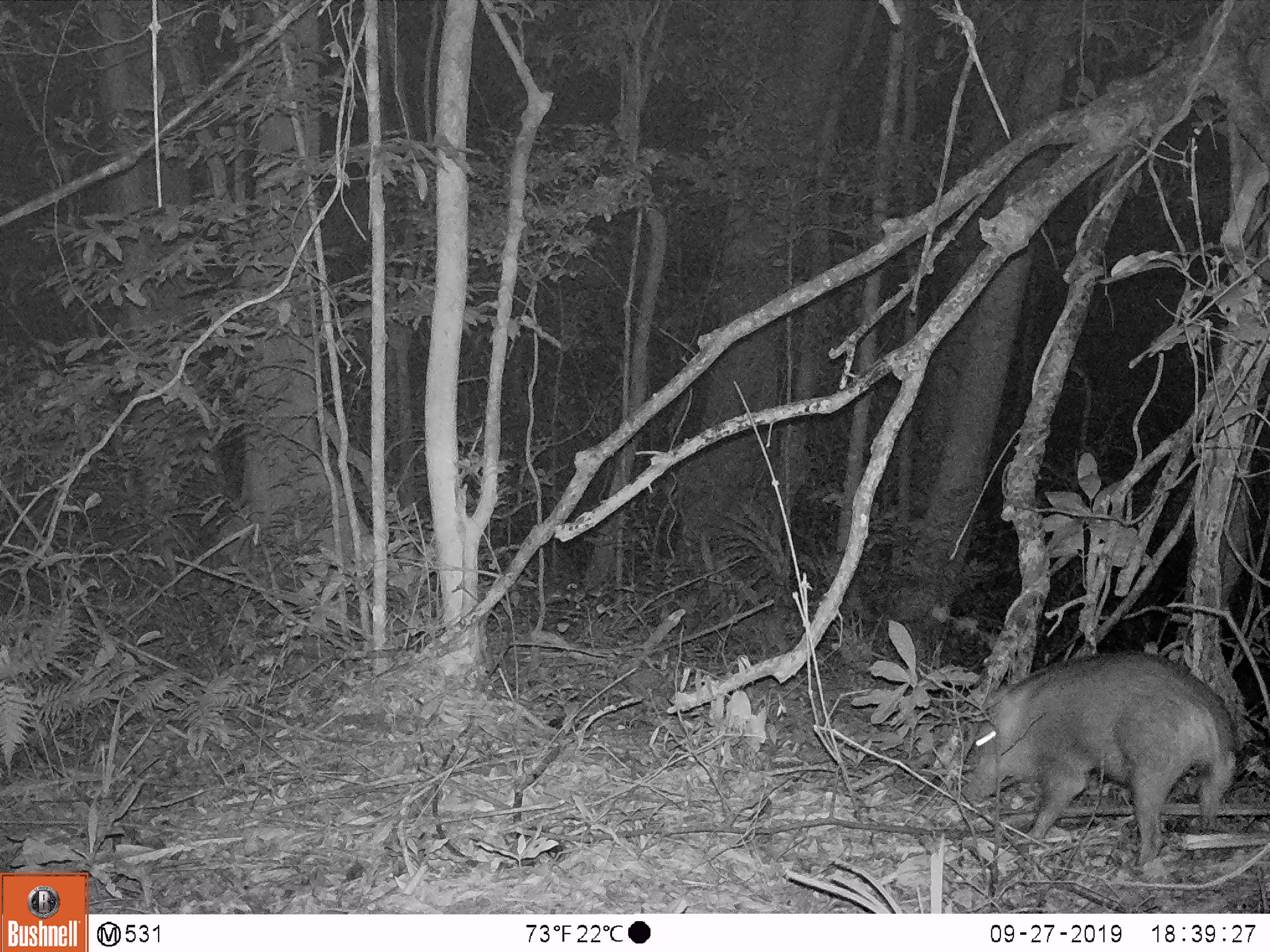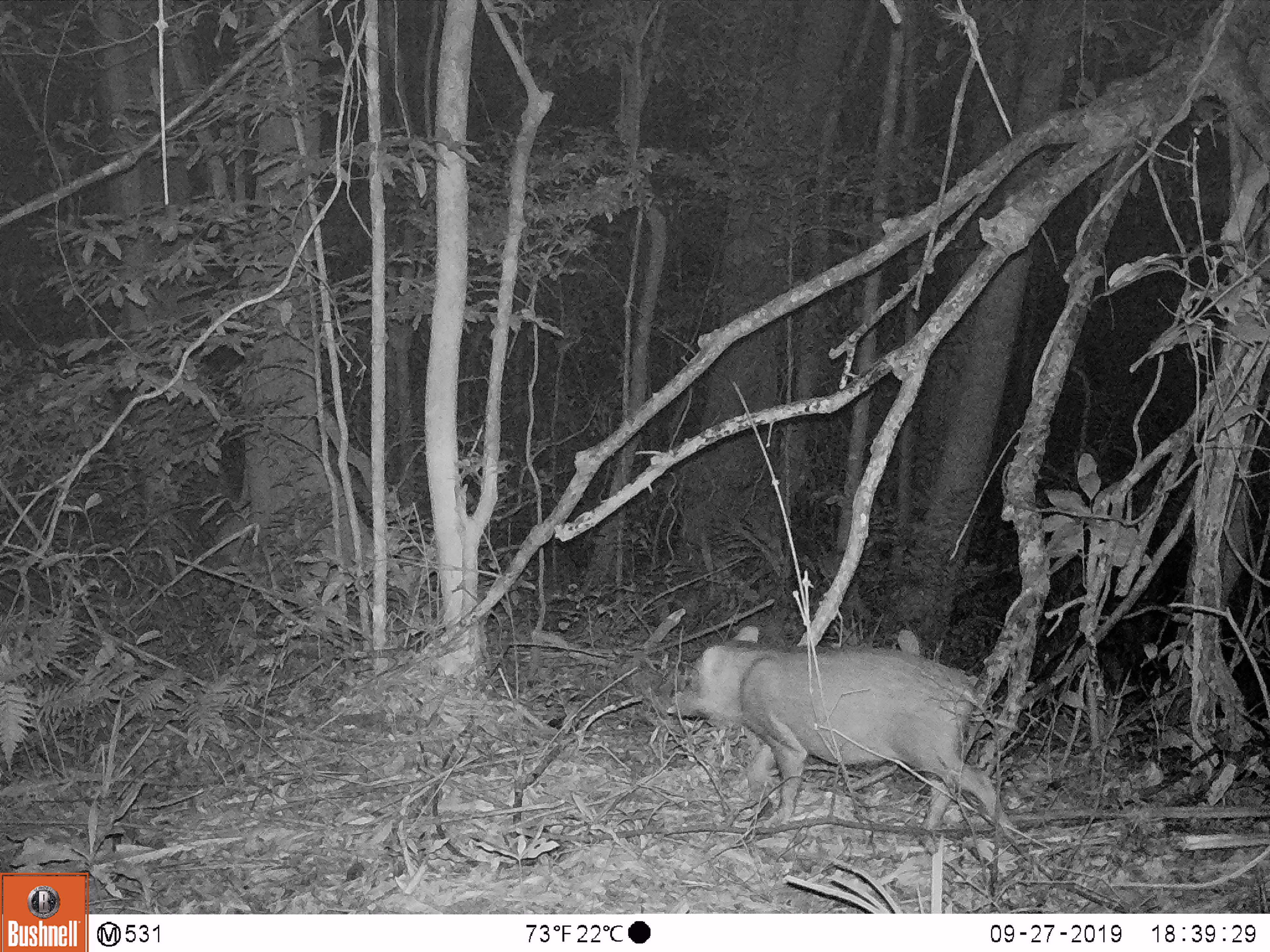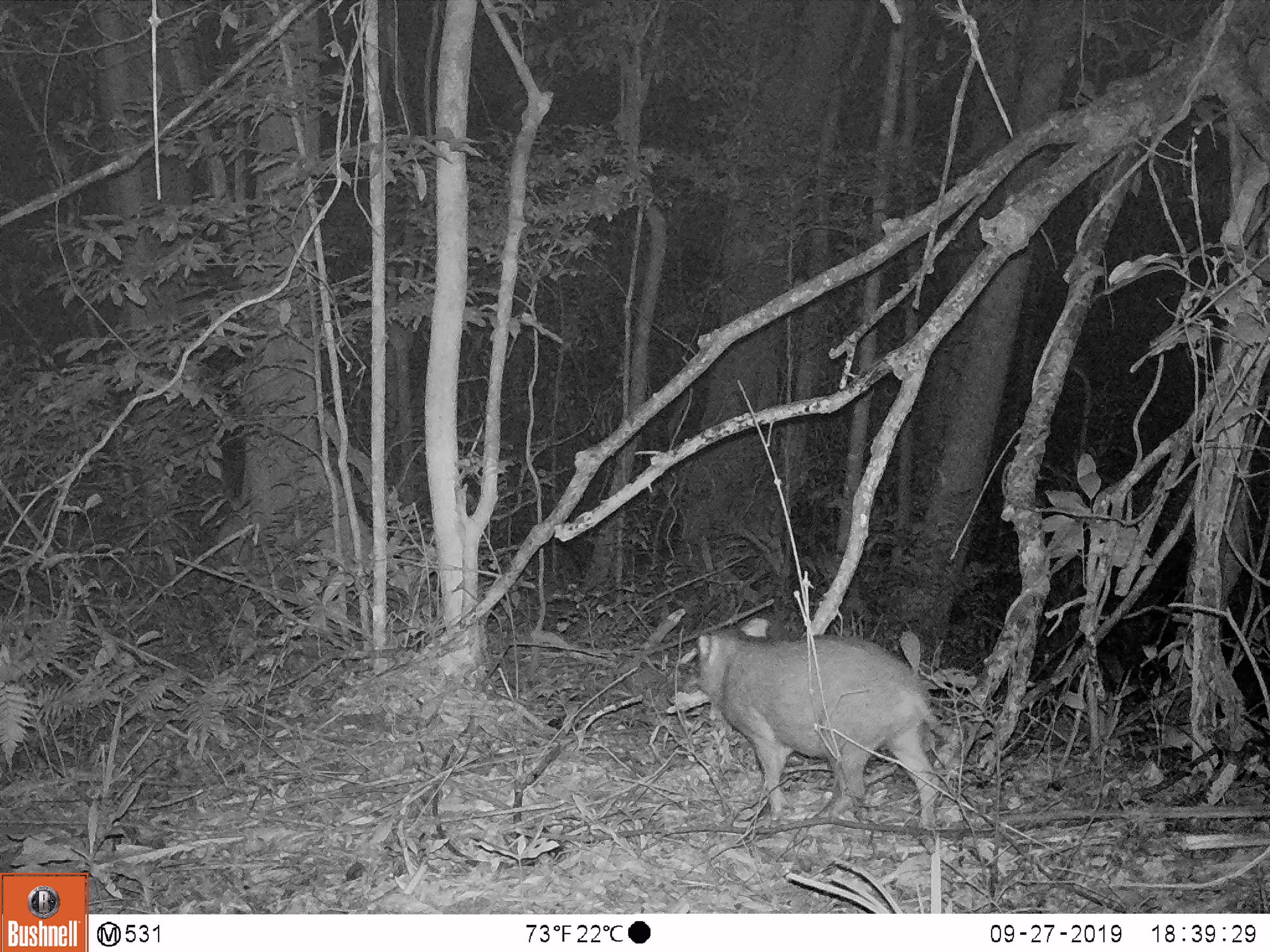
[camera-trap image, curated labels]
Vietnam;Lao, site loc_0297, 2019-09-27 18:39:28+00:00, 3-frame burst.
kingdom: Animalia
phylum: Chordata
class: Mammalia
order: Artiodactyla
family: Suidae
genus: Sus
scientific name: Sus scrofa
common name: eurasian wild pig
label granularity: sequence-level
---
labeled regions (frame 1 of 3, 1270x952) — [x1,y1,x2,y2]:
eurasian wild pig: [959,650,1237,867]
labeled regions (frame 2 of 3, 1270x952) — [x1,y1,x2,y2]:
eurasian wild pig: [672,625,1016,841]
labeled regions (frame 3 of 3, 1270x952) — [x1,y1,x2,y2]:
eurasian wild pig: [696,626,943,831]